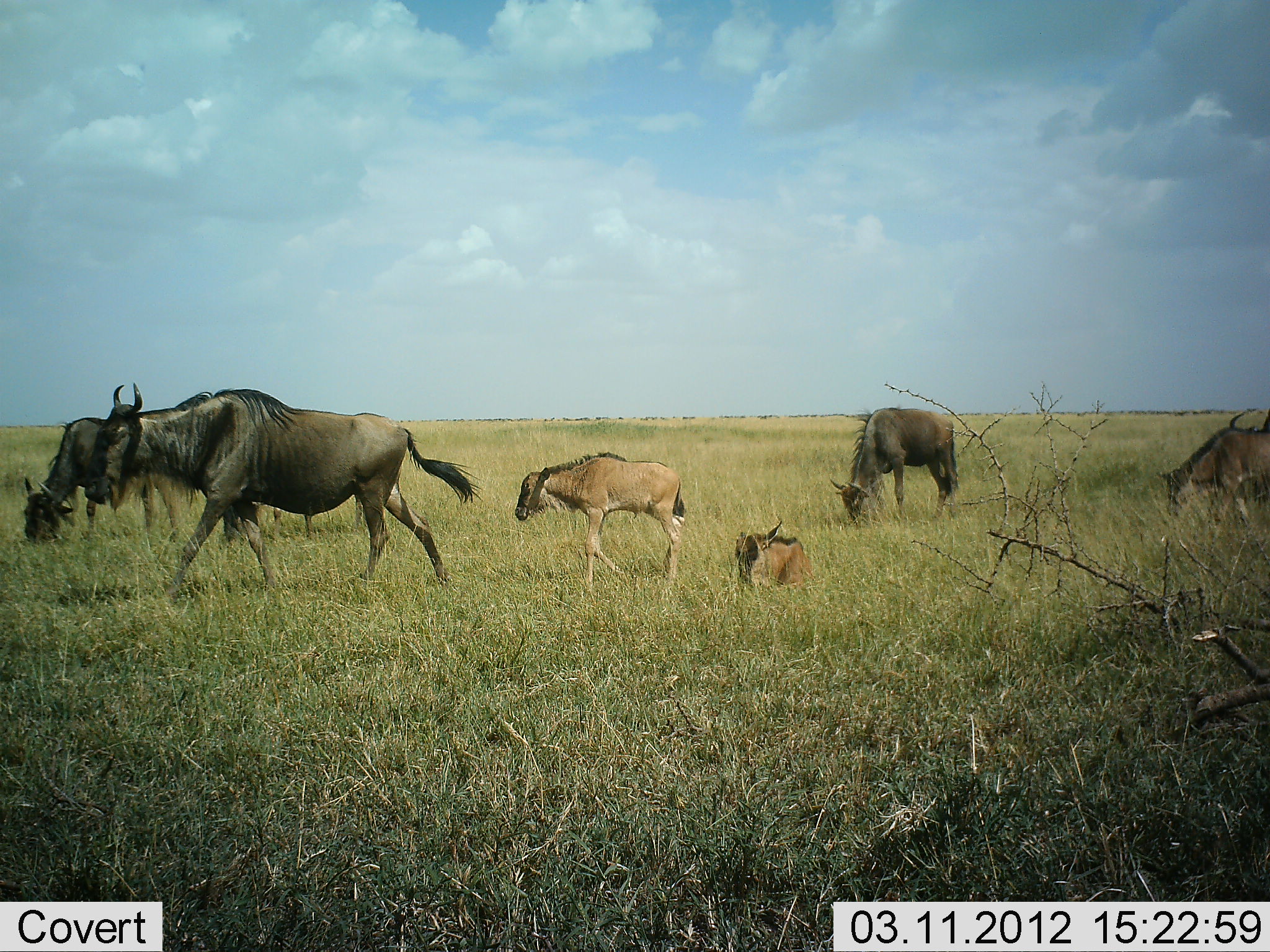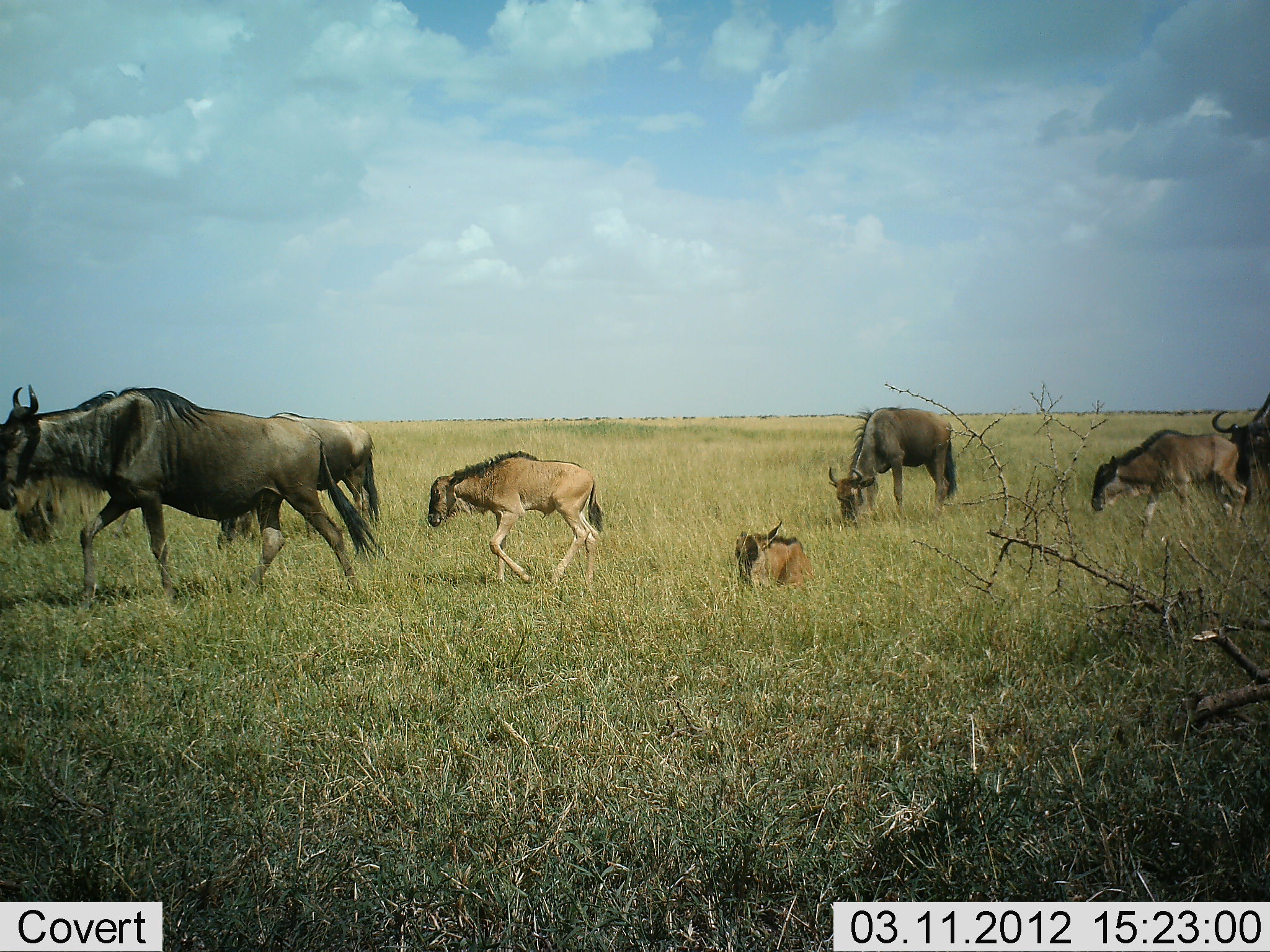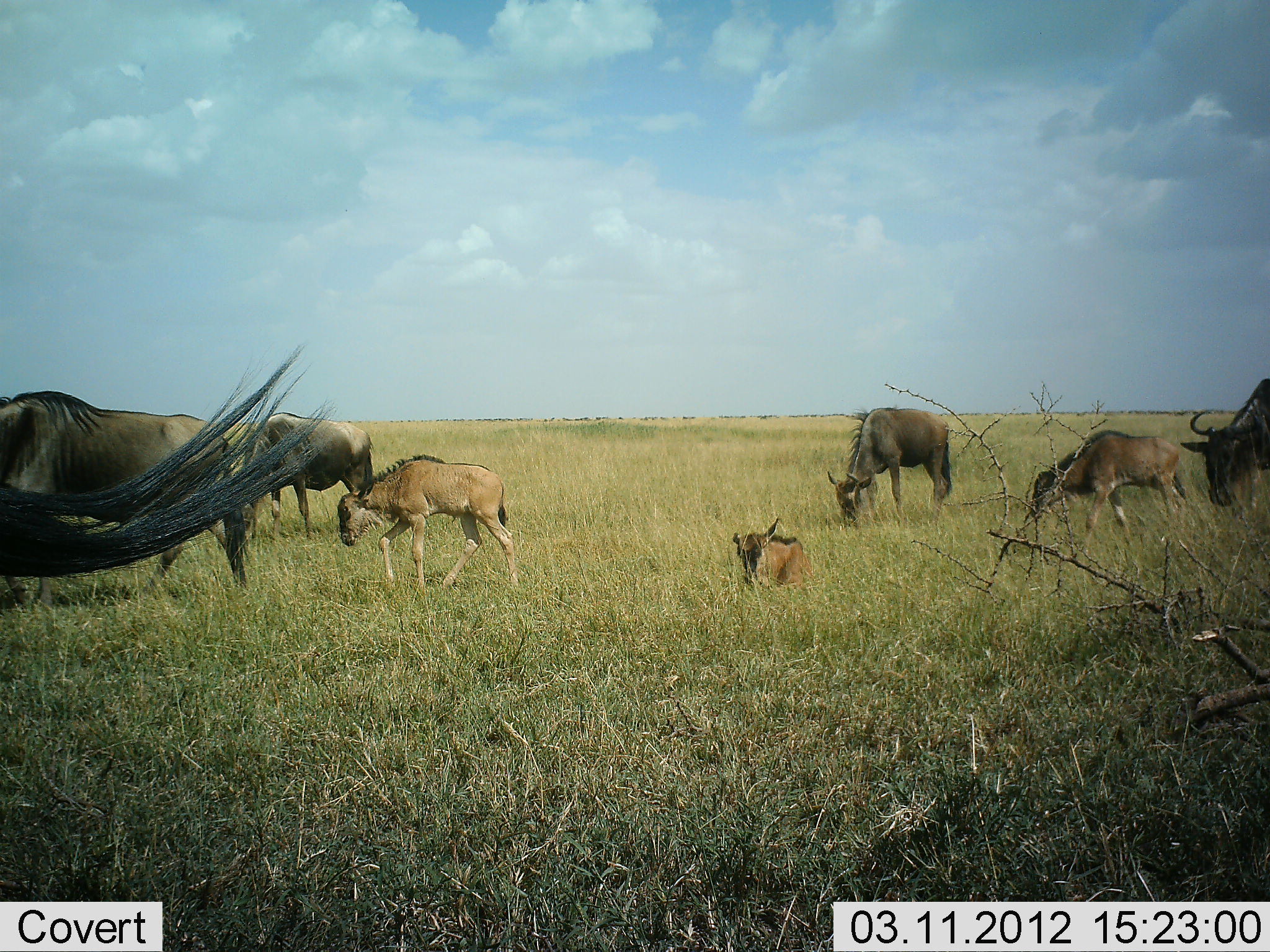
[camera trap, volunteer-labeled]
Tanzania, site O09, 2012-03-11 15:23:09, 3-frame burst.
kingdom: Animalia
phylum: Chordata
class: Mammalia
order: Artiodactyla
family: Bovidae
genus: Connochaetes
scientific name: Connochaetes taurinus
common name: blue wildebeest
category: wildebeest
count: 8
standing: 48%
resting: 67%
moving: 81%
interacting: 4%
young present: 85%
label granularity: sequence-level